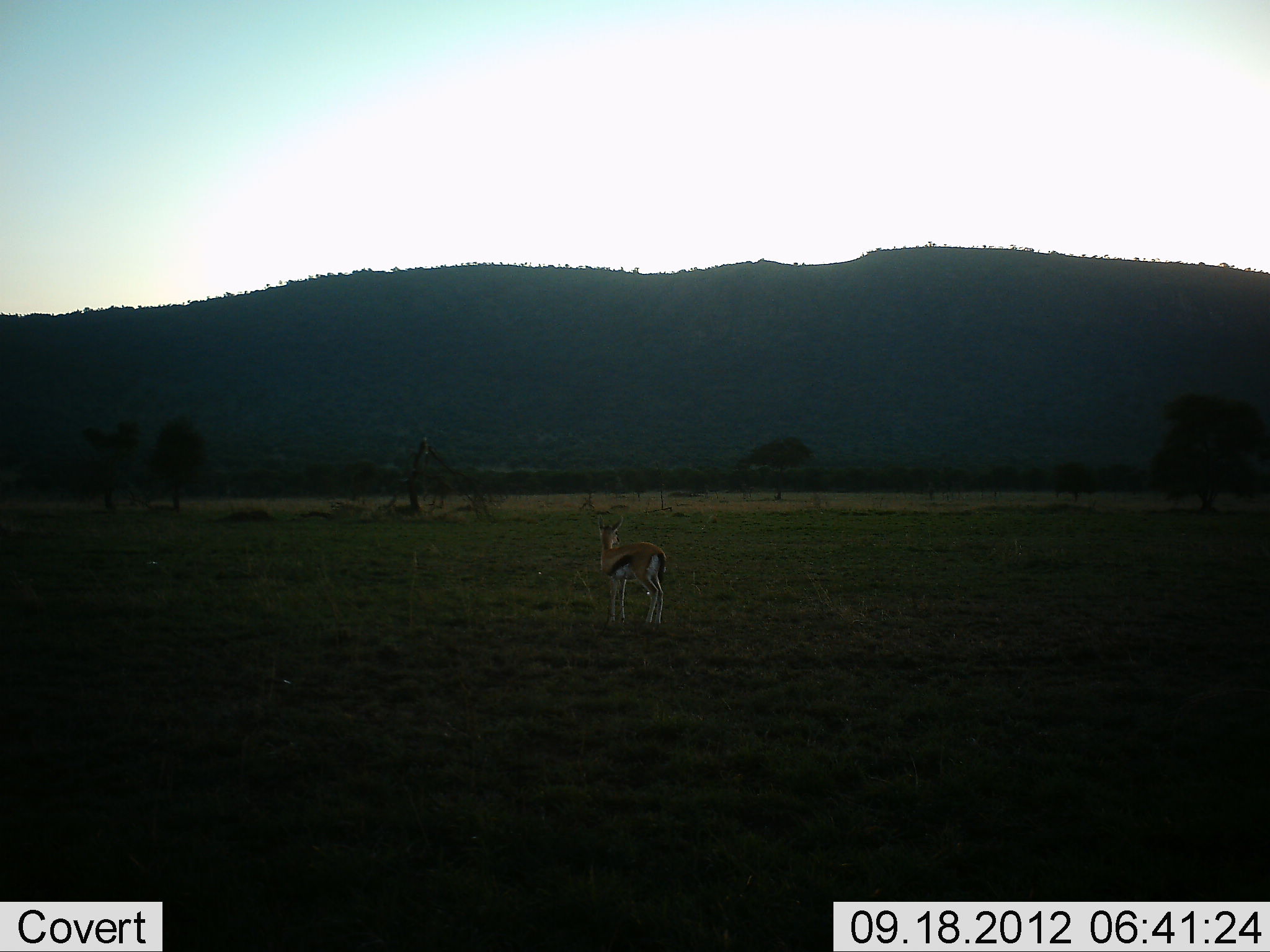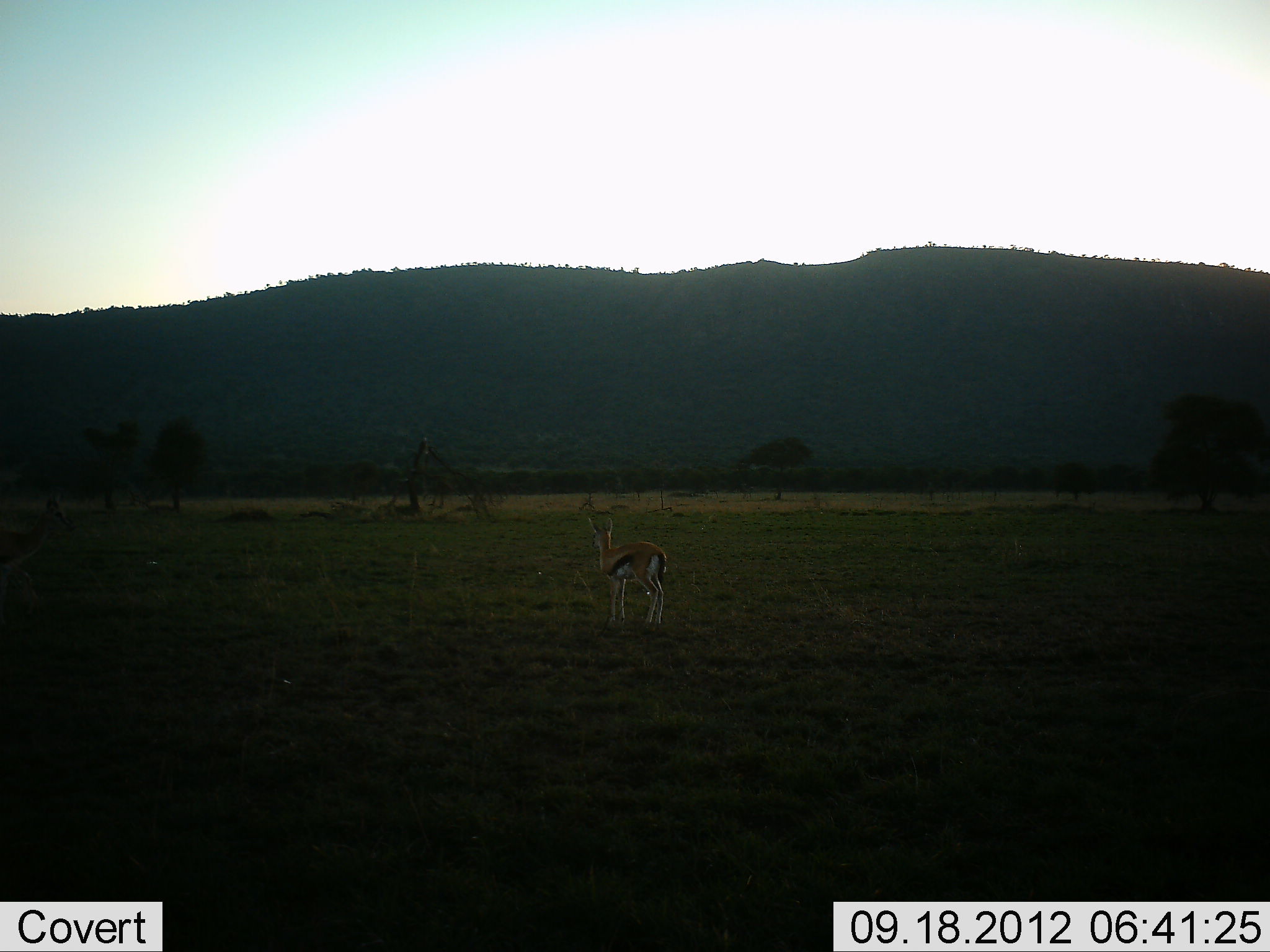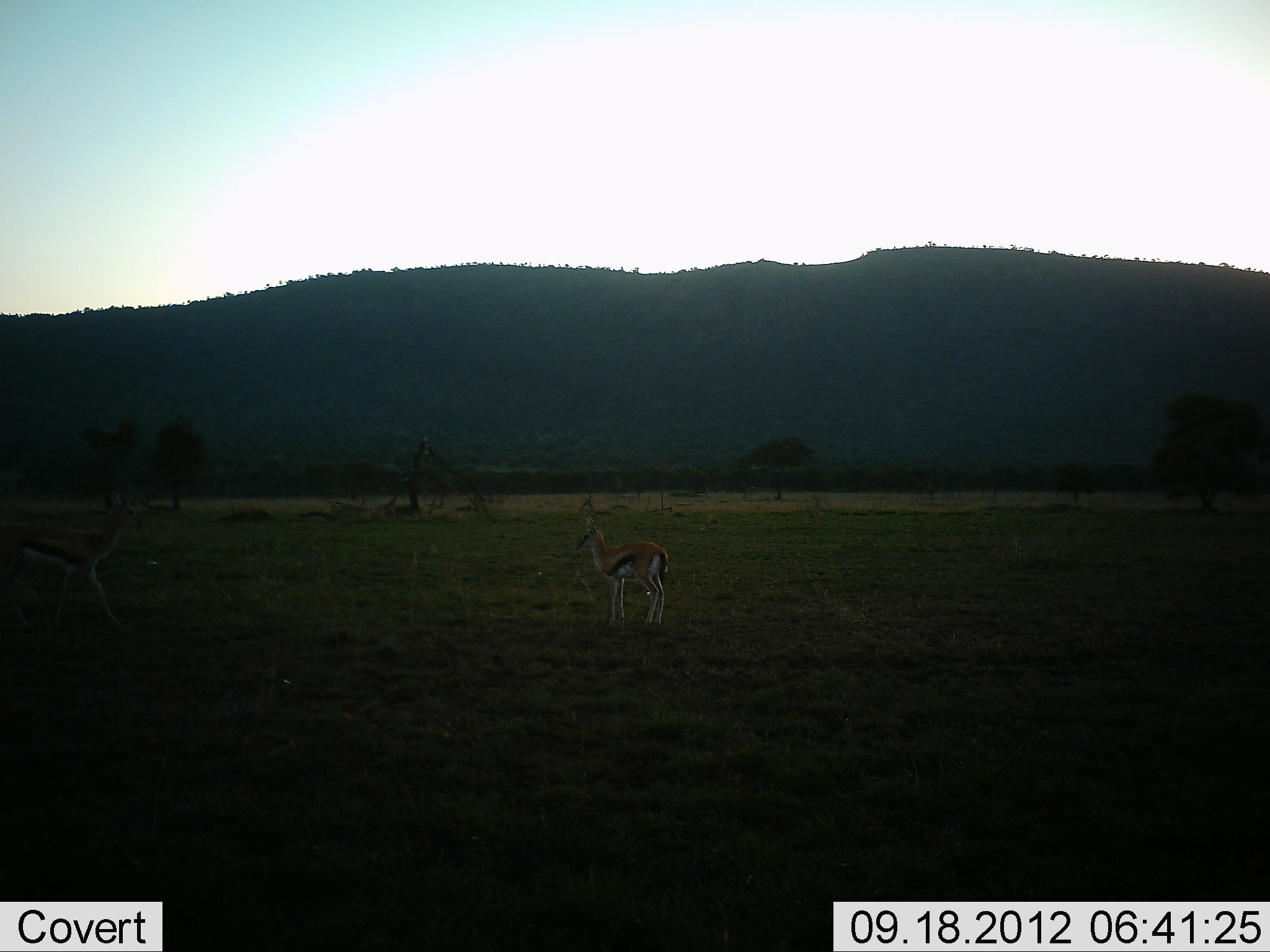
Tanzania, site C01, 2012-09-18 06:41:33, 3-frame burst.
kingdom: Animalia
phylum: Chordata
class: Mammalia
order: Artiodactyla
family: Bovidae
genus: Eudorcas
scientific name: Eudorcas thomsonii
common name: thomson's gazelle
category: gazellethomsons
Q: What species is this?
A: Gazellethomsons (thomson's gazelle) (Eudorcas thomsonii).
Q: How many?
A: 1.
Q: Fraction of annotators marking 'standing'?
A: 100%.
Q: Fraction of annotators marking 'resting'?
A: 0%.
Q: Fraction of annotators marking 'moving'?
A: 40%.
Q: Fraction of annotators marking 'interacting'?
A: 10%.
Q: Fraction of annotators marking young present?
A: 20%.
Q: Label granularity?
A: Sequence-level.